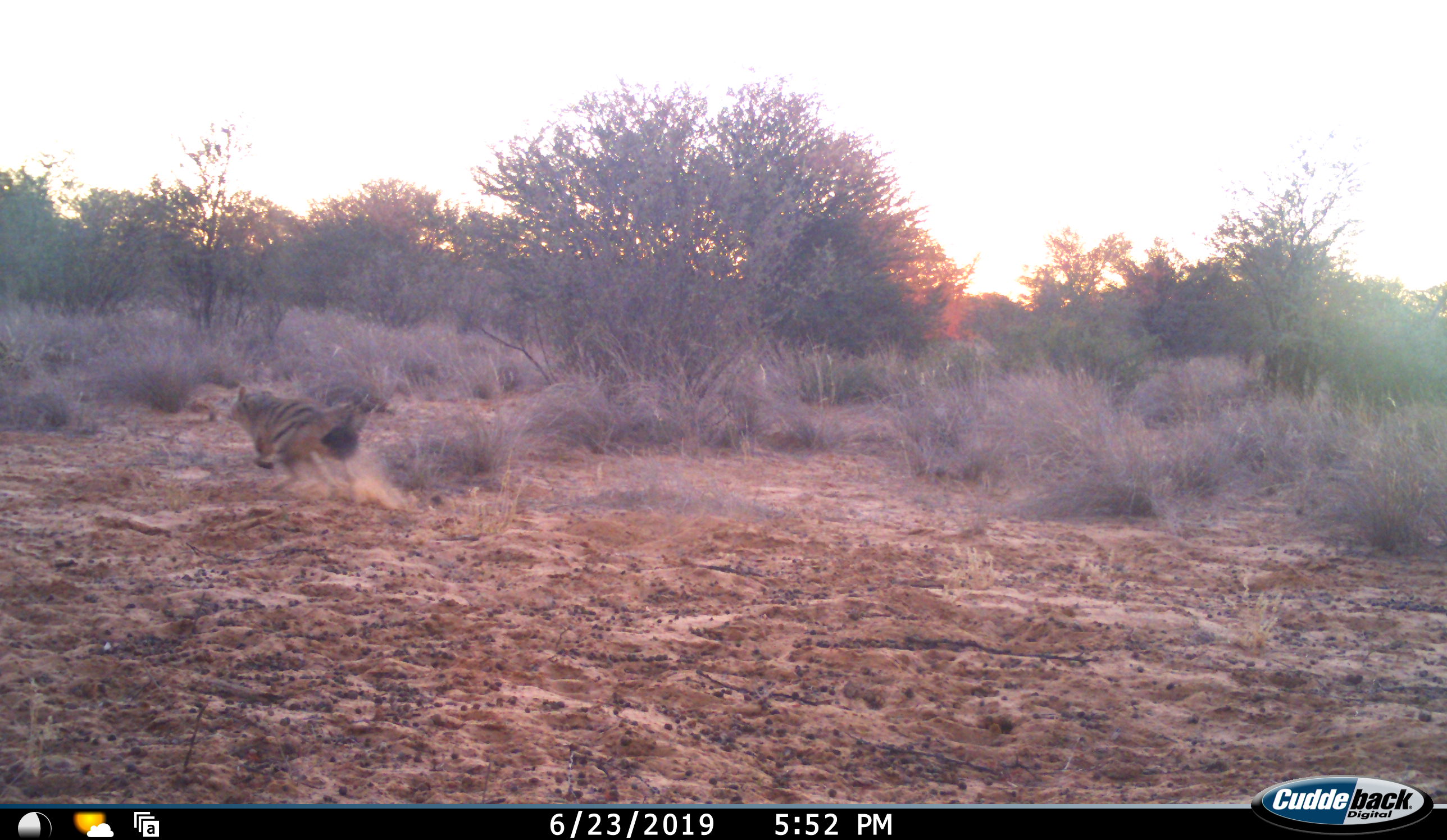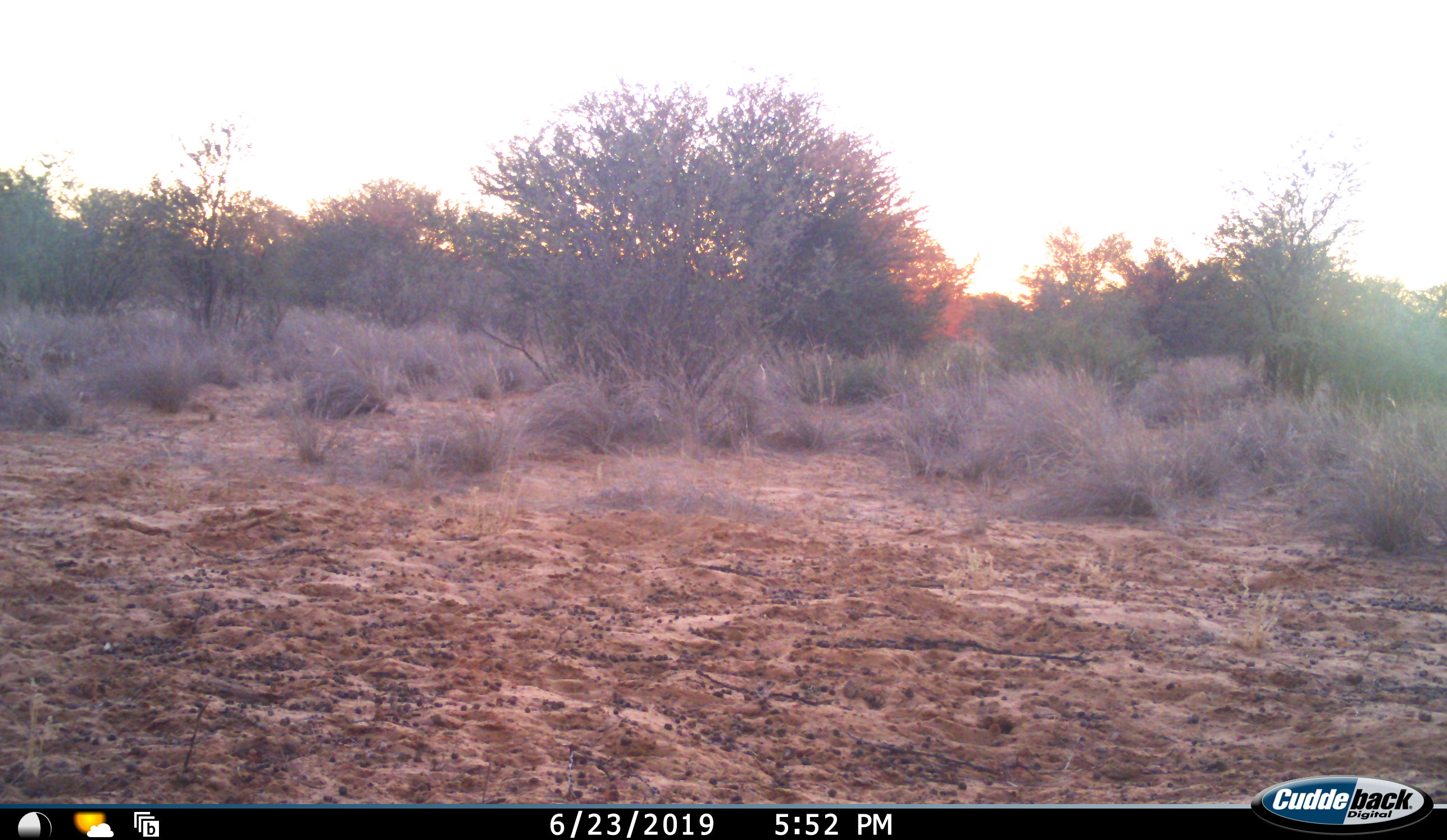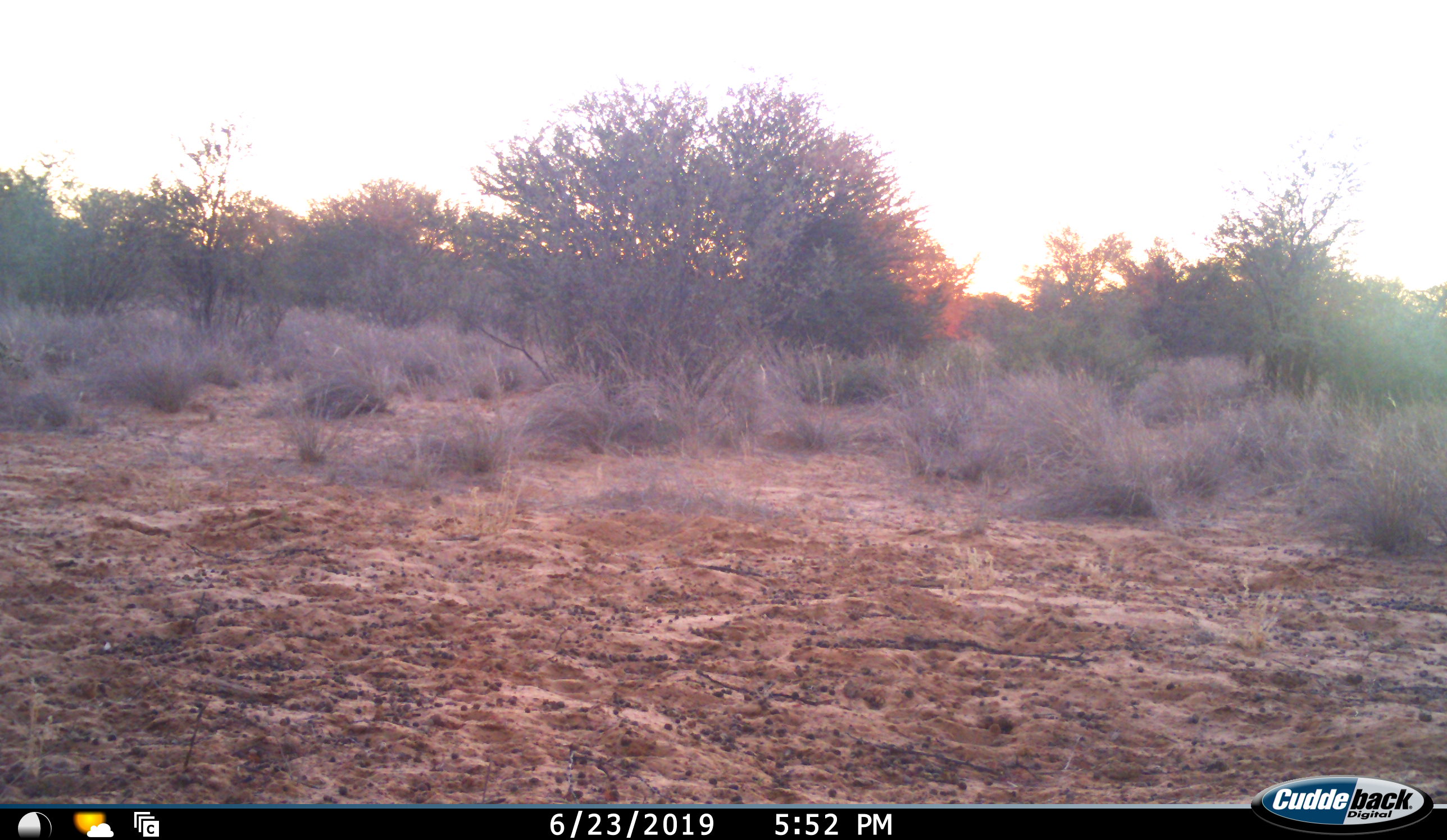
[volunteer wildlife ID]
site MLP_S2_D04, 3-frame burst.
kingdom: Animalia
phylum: Chordata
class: Mammalia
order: Carnivora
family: Hyaenidae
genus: Proteles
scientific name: Proteles cristatus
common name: aardwolf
Aardwolf (Proteles cristatus), count 1. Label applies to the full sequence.